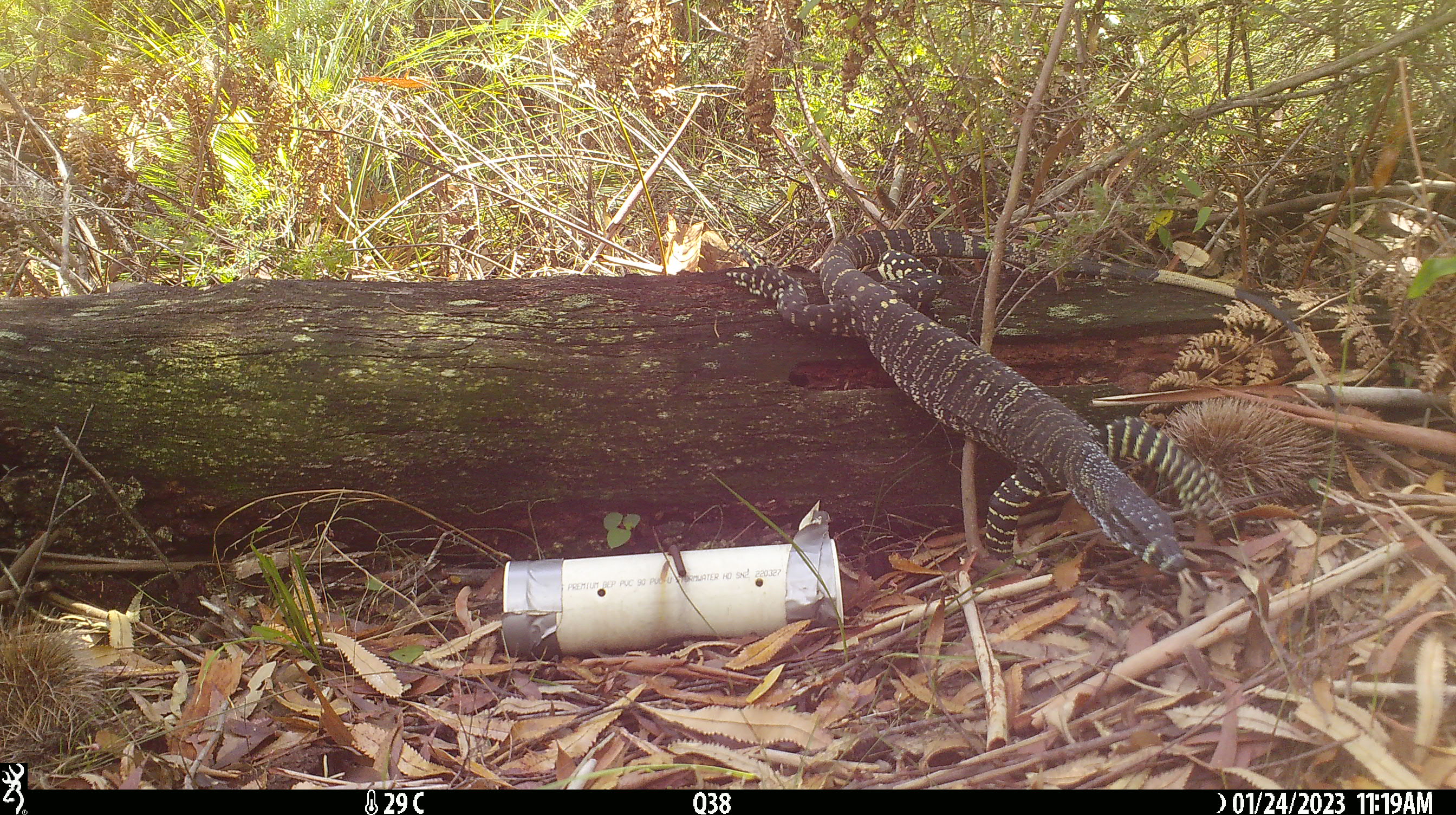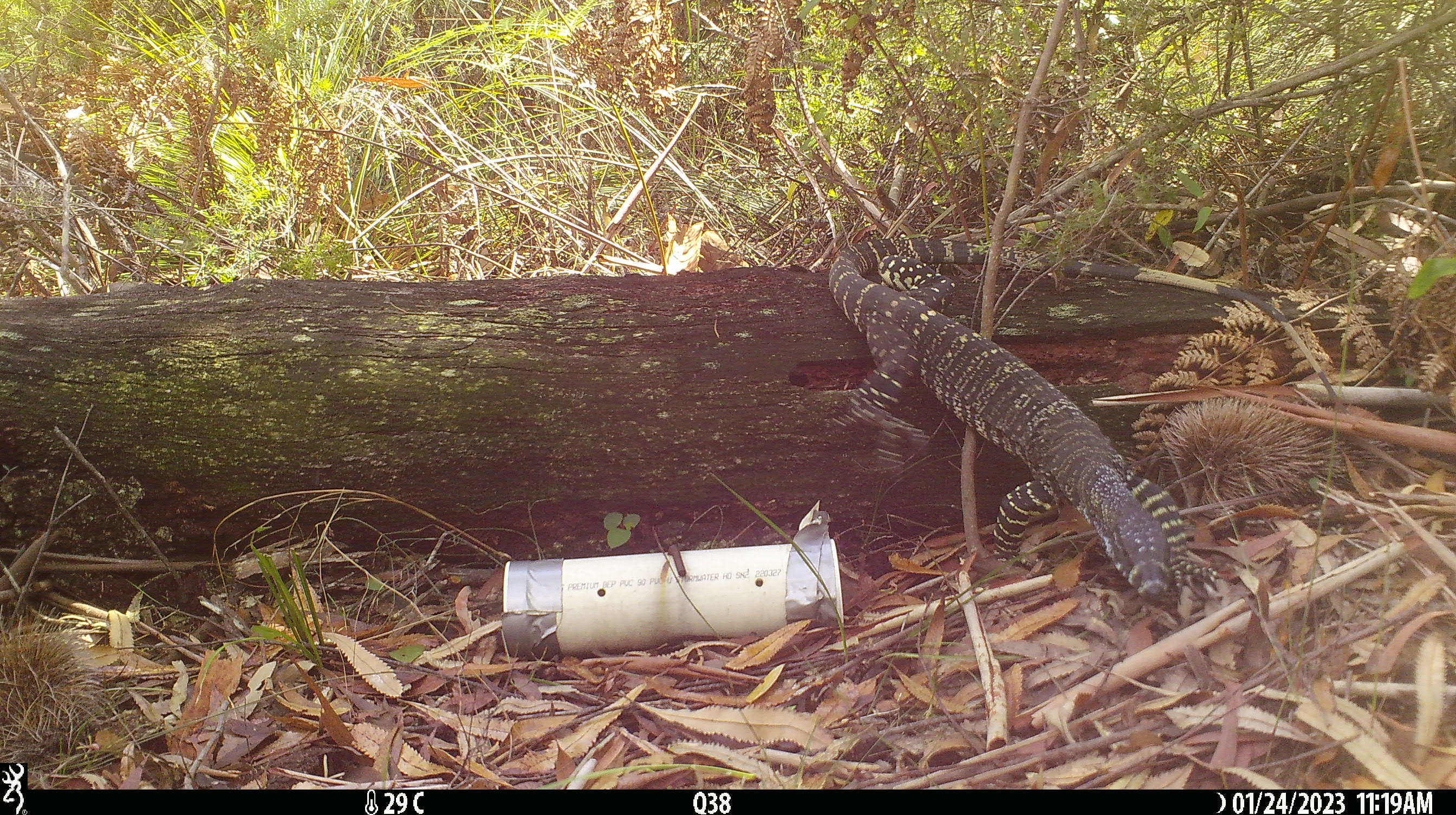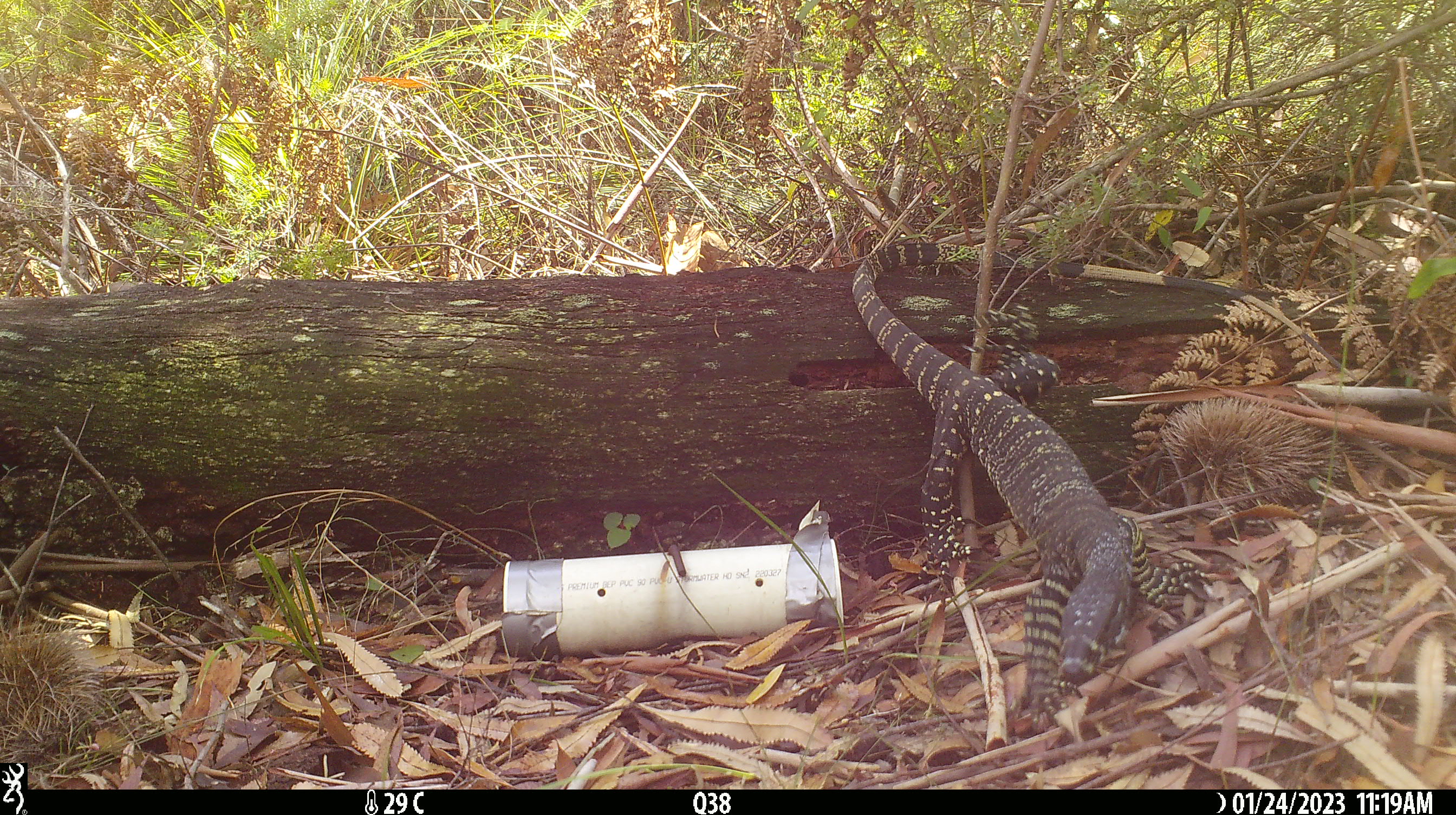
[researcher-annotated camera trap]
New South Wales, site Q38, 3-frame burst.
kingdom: Animalia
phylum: Chordata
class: Reptilia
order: Squamata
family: Varanidae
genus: Varanus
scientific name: Varanus varius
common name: lace monitor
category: goanna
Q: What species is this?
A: Goanna (lace monitor) (Varanus varius).